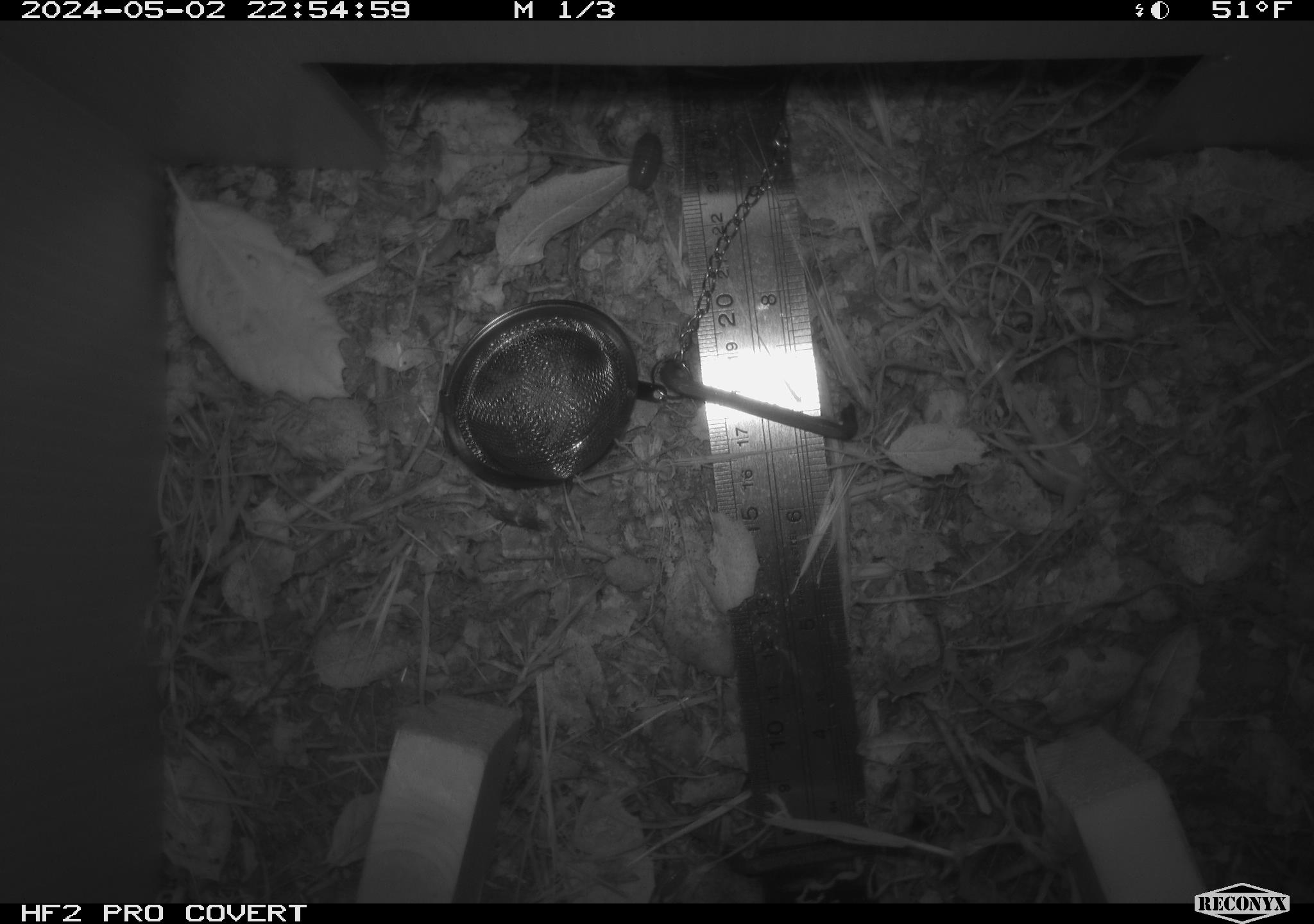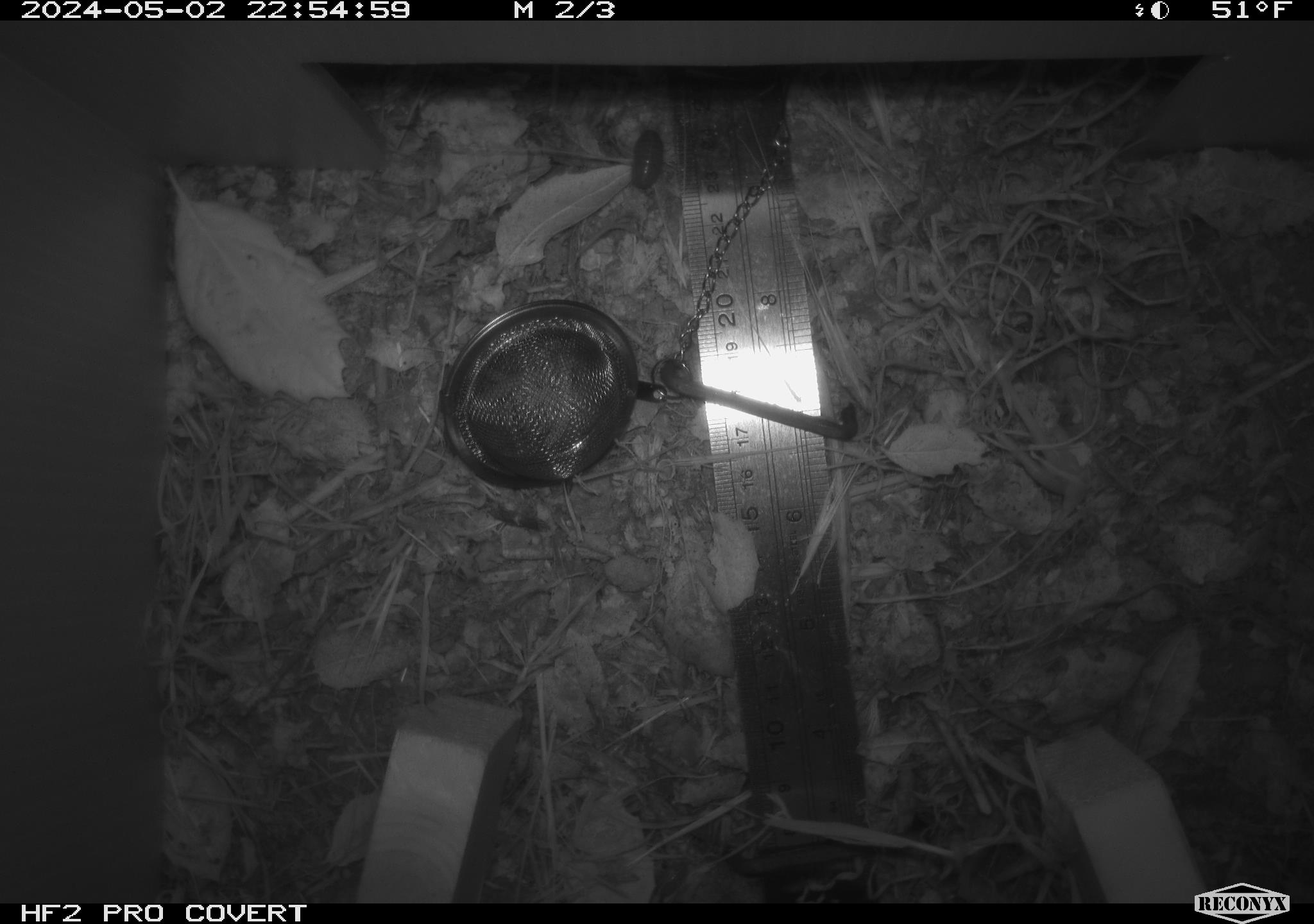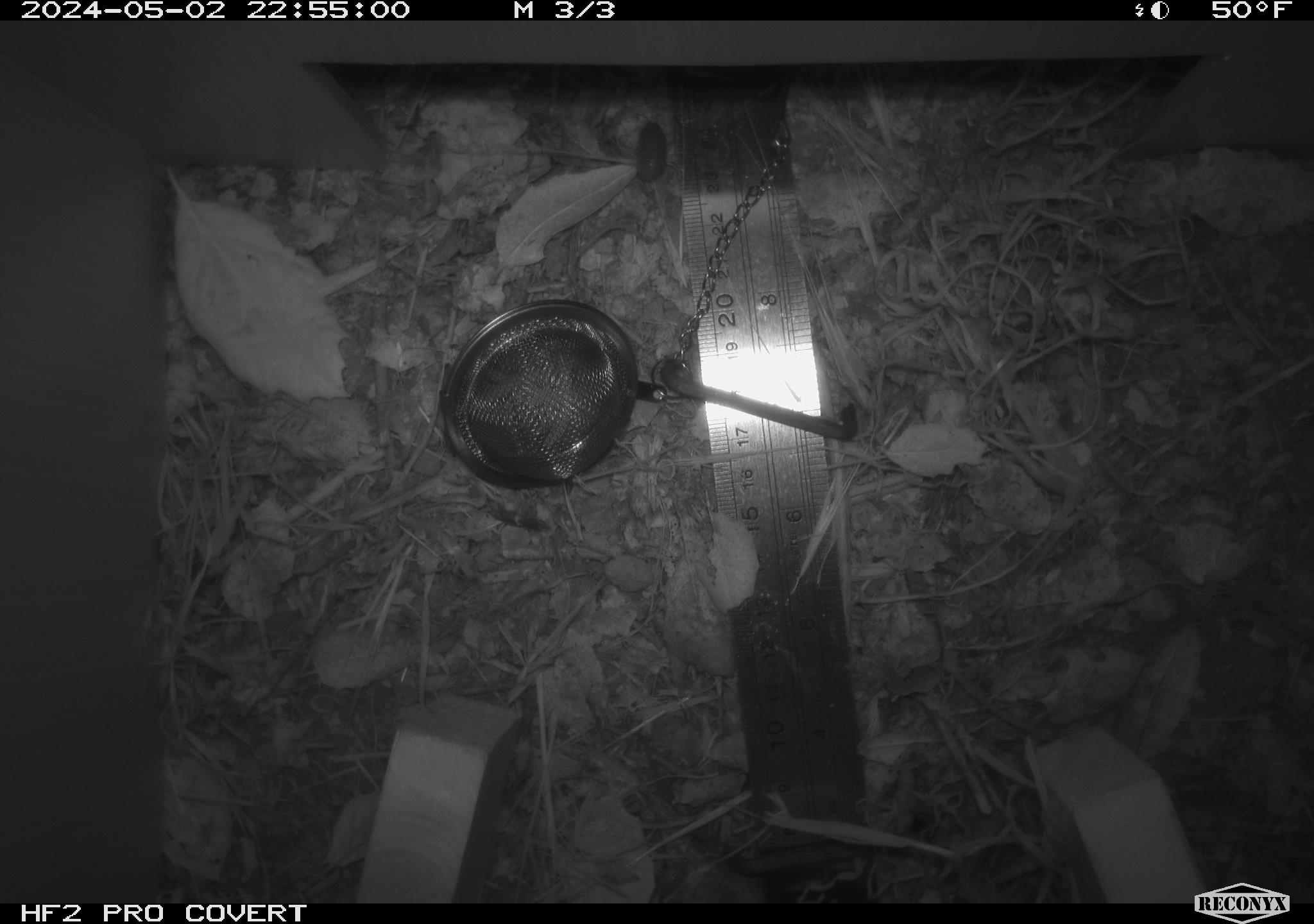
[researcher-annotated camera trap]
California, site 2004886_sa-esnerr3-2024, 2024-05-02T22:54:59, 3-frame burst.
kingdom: Animalia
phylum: Arthropoda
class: Insecta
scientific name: Insecta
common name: insect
Insect (Insecta).